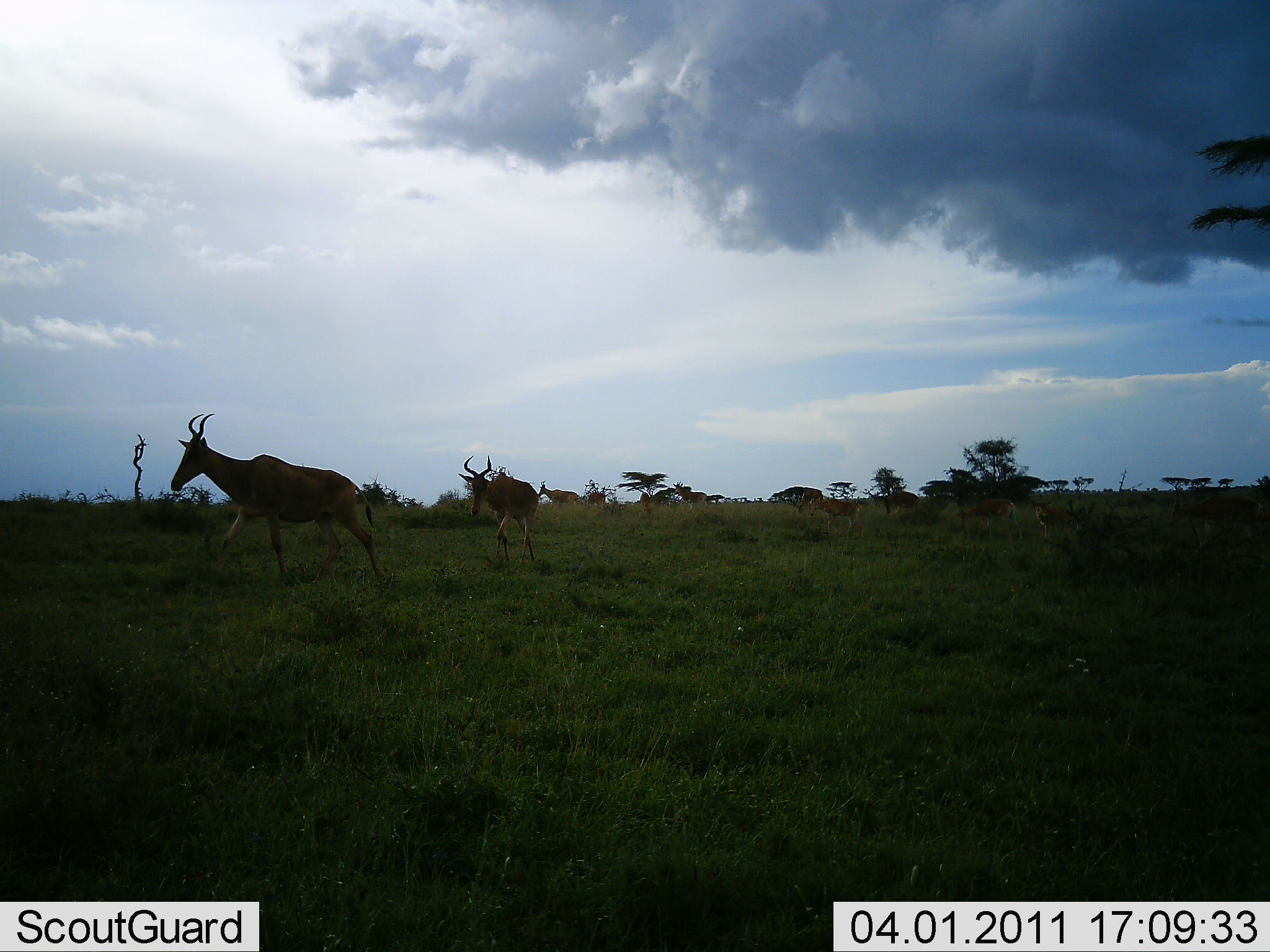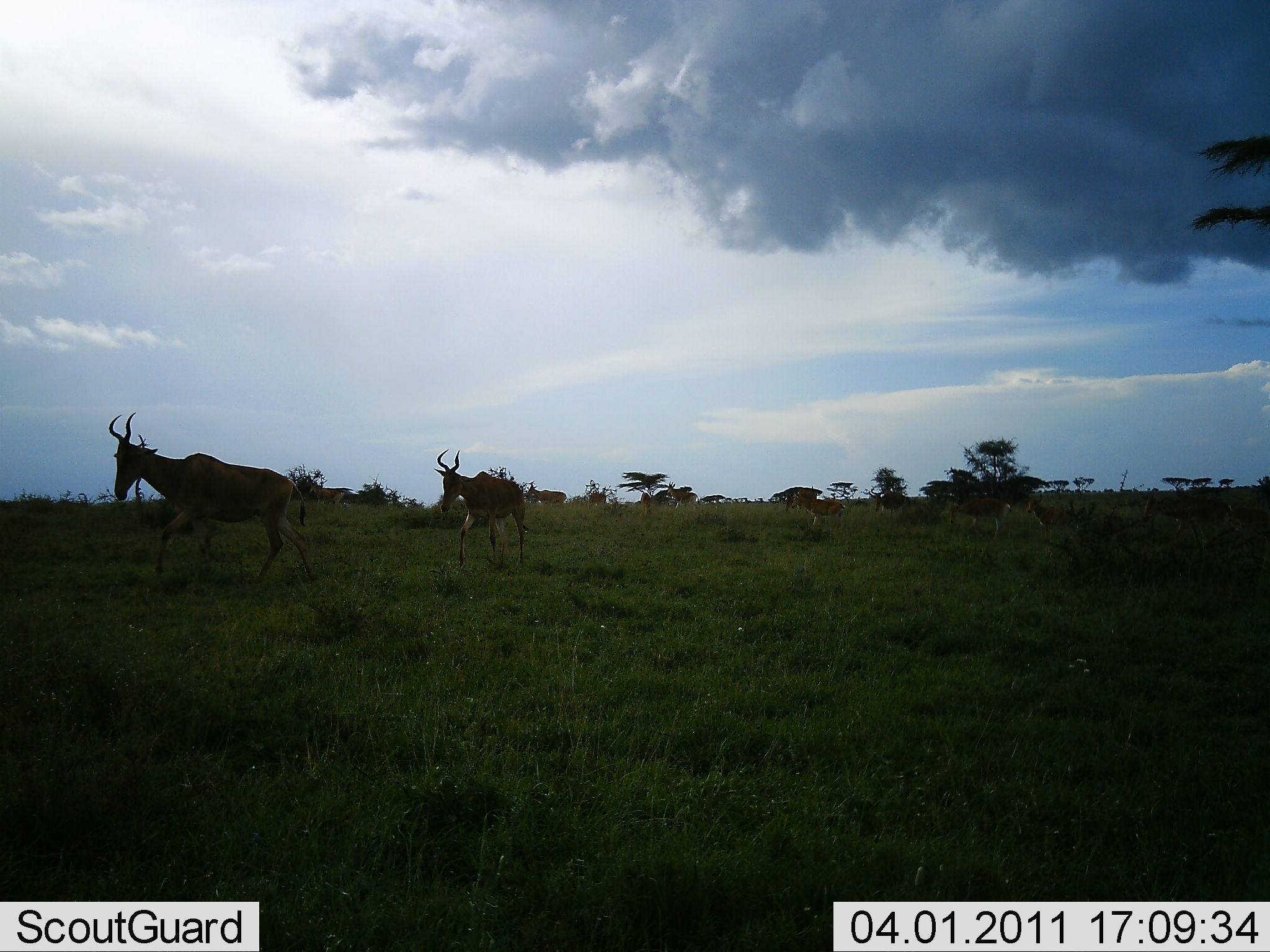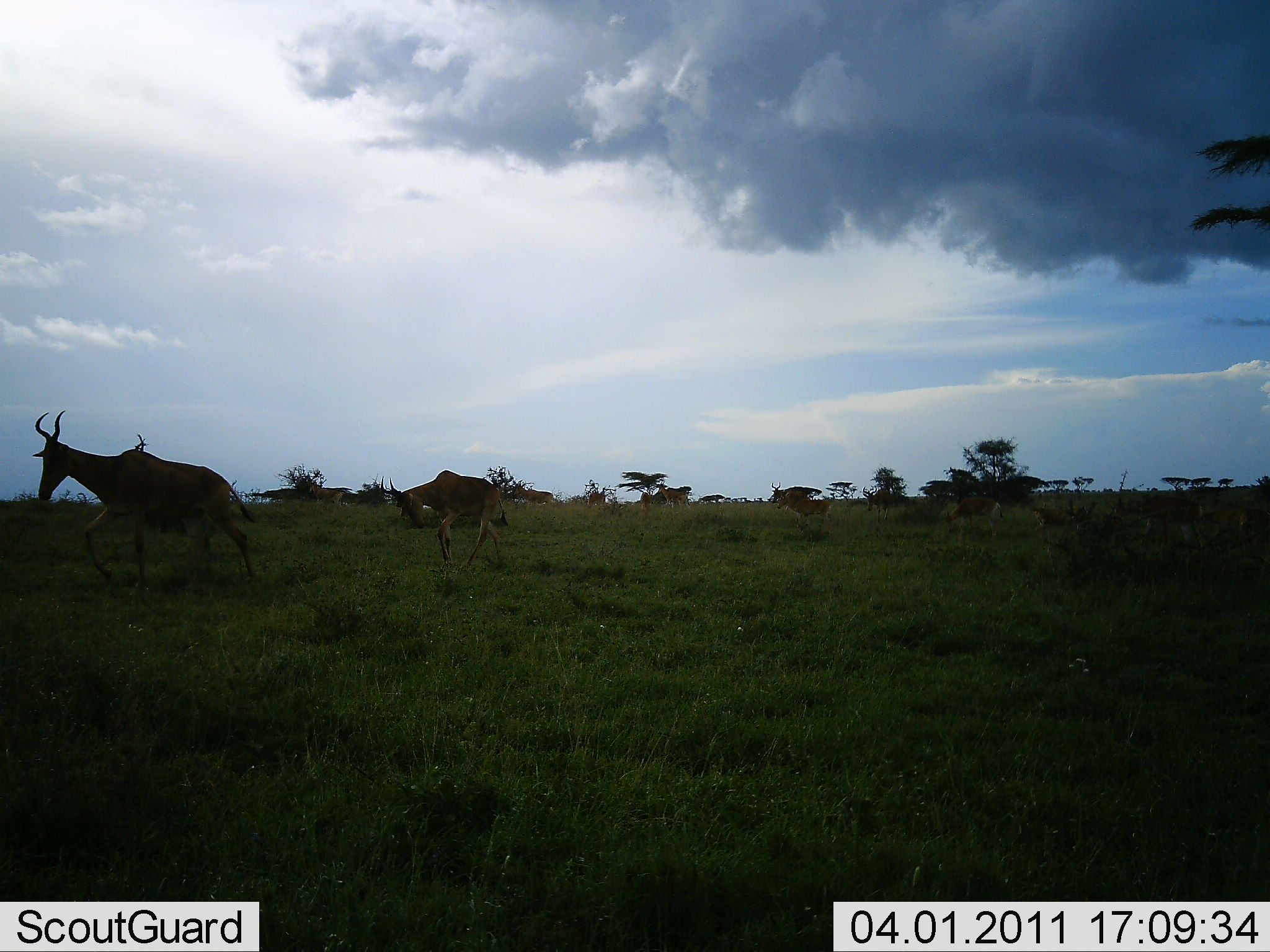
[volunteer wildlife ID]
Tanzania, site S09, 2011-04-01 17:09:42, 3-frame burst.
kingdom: Animalia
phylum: Chordata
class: Mammalia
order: Artiodactyla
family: Bovidae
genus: Alcelaphus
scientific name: Alcelaphus buselaphus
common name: hartebeest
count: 10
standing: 0%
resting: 0%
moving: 100%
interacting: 0%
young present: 8%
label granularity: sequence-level